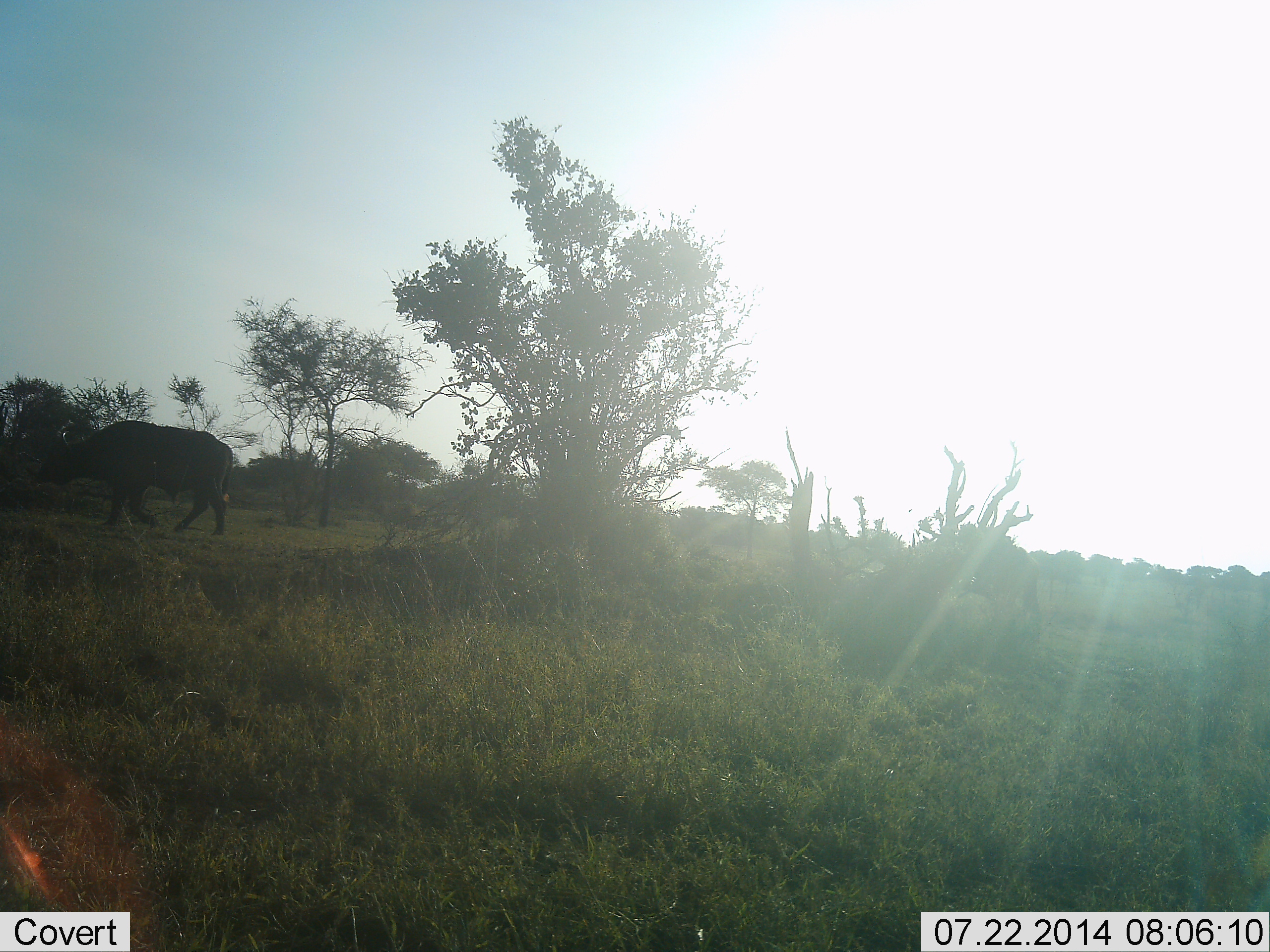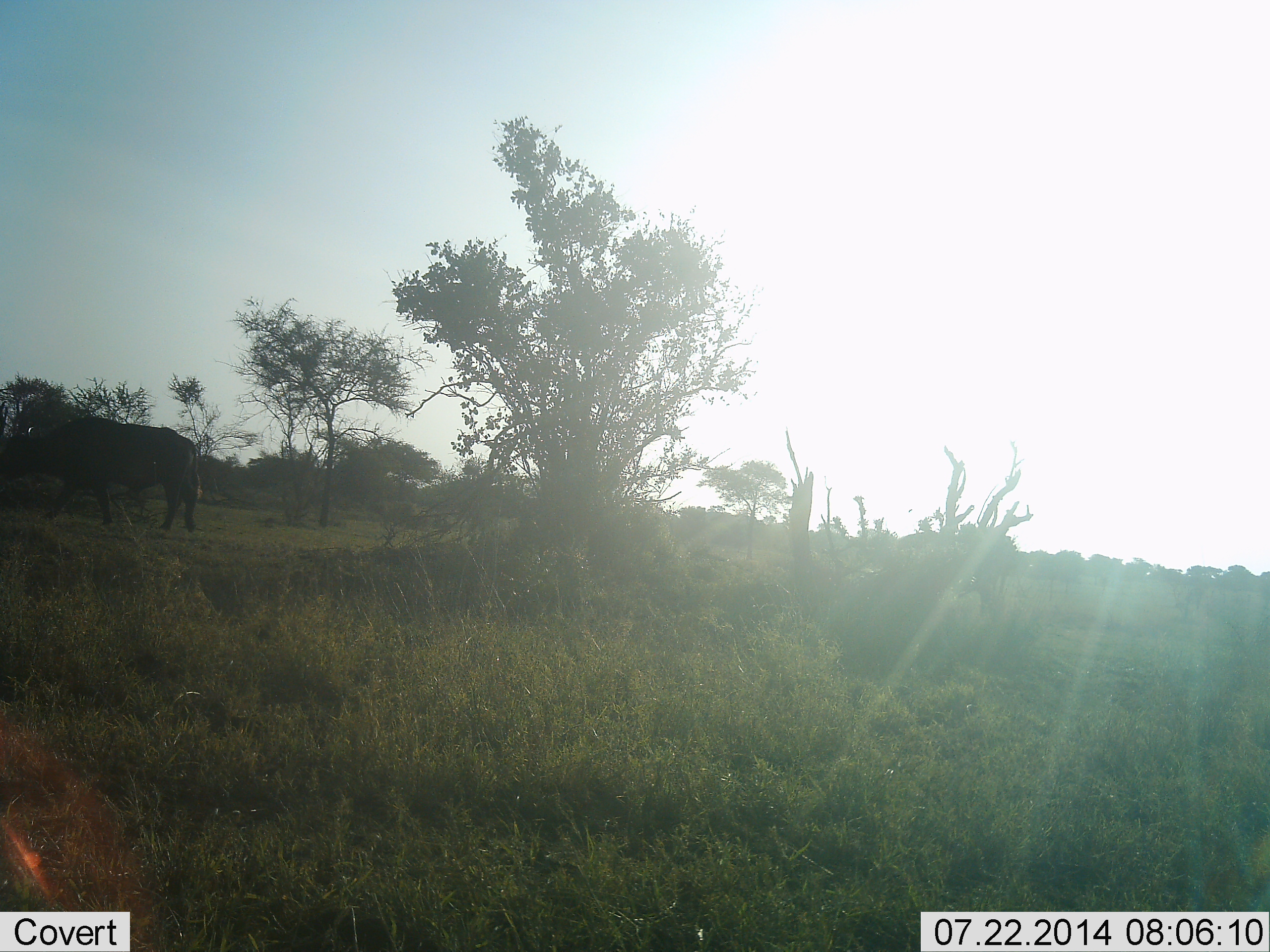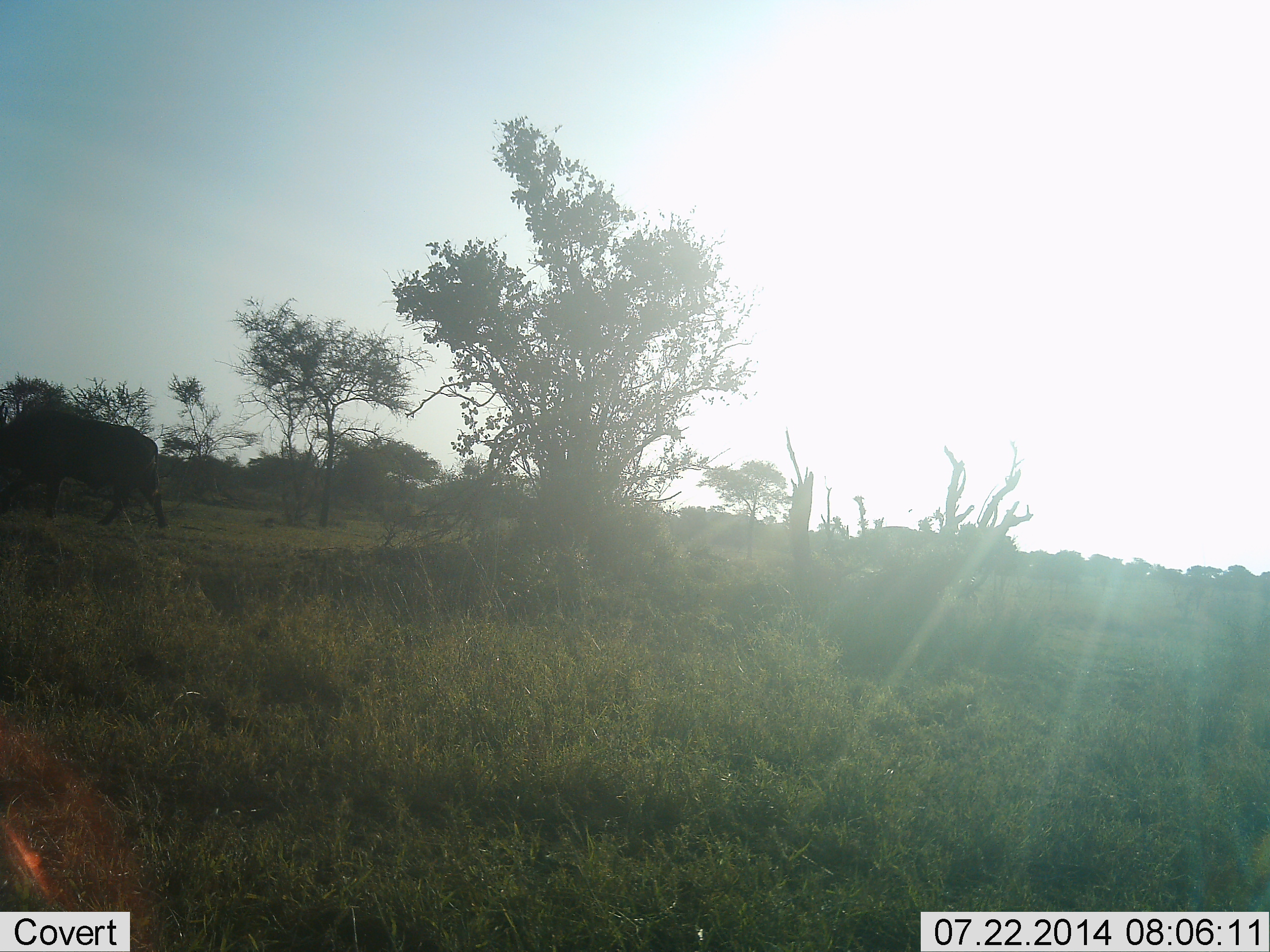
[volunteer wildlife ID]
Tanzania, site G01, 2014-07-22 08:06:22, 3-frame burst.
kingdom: Animalia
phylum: Chordata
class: Mammalia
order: Artiodactyla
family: Bovidae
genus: Syncerus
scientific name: Syncerus caffer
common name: cape buffalo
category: buffalo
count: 2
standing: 0%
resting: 10%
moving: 100%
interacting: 0%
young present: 10%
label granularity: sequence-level